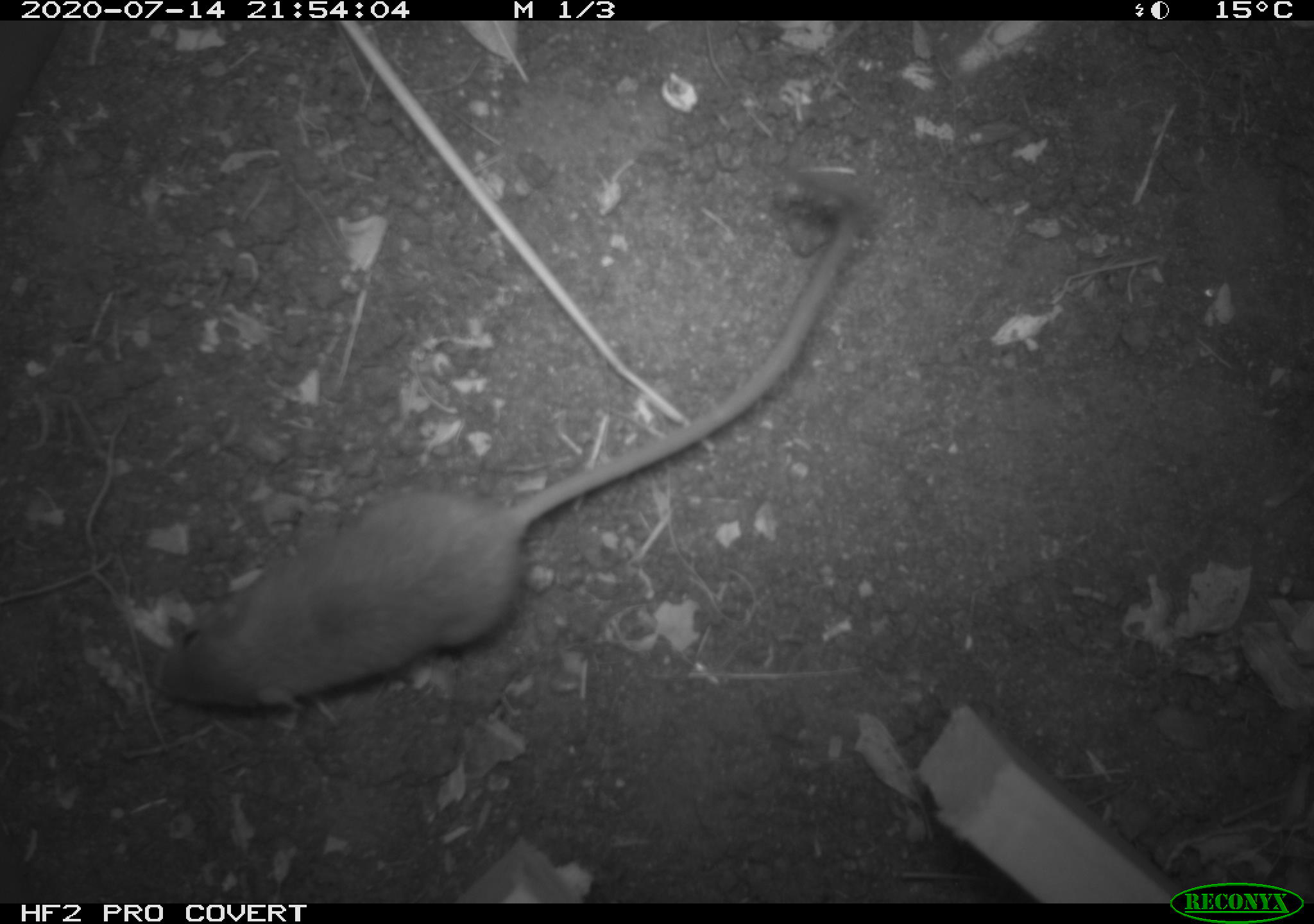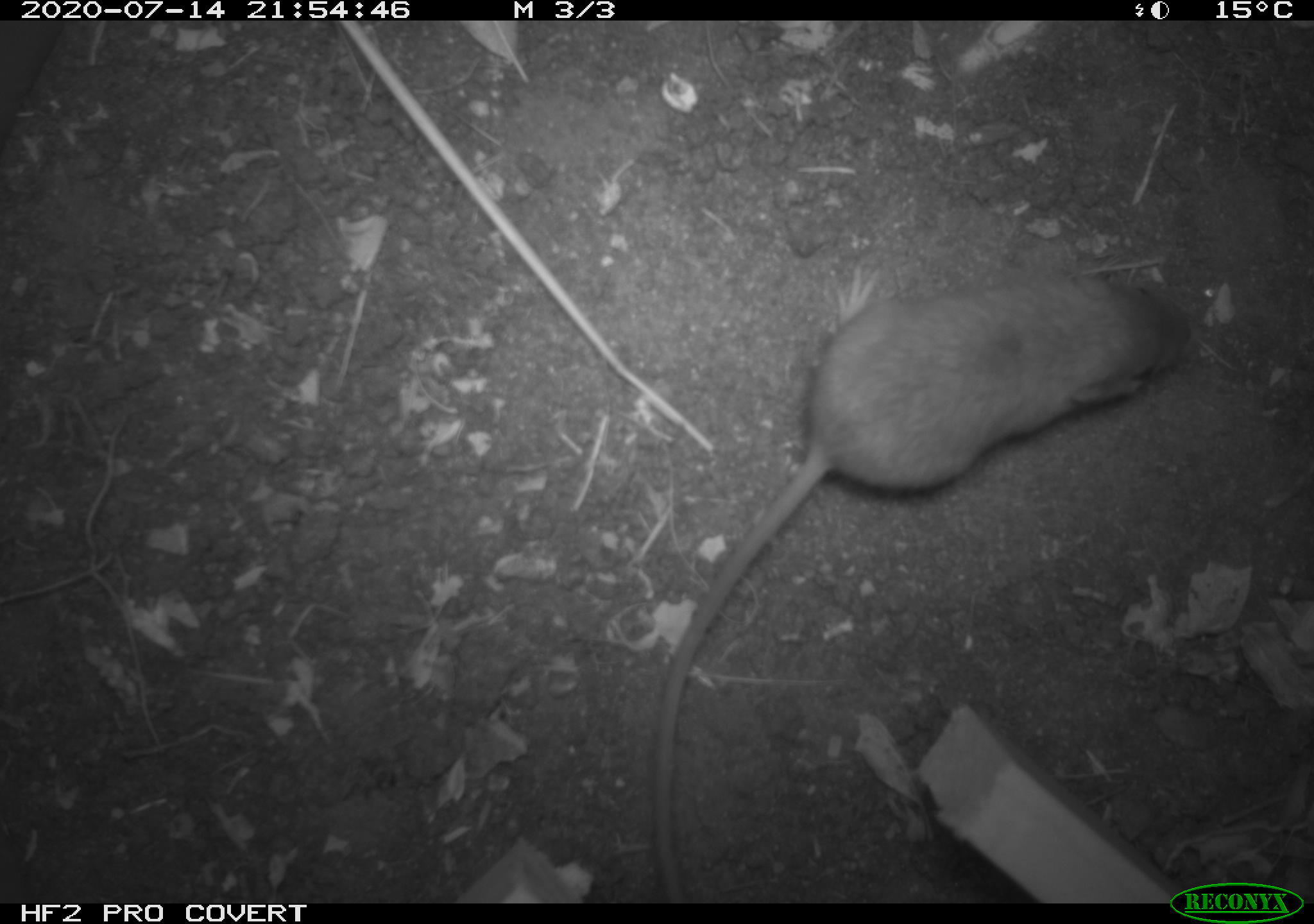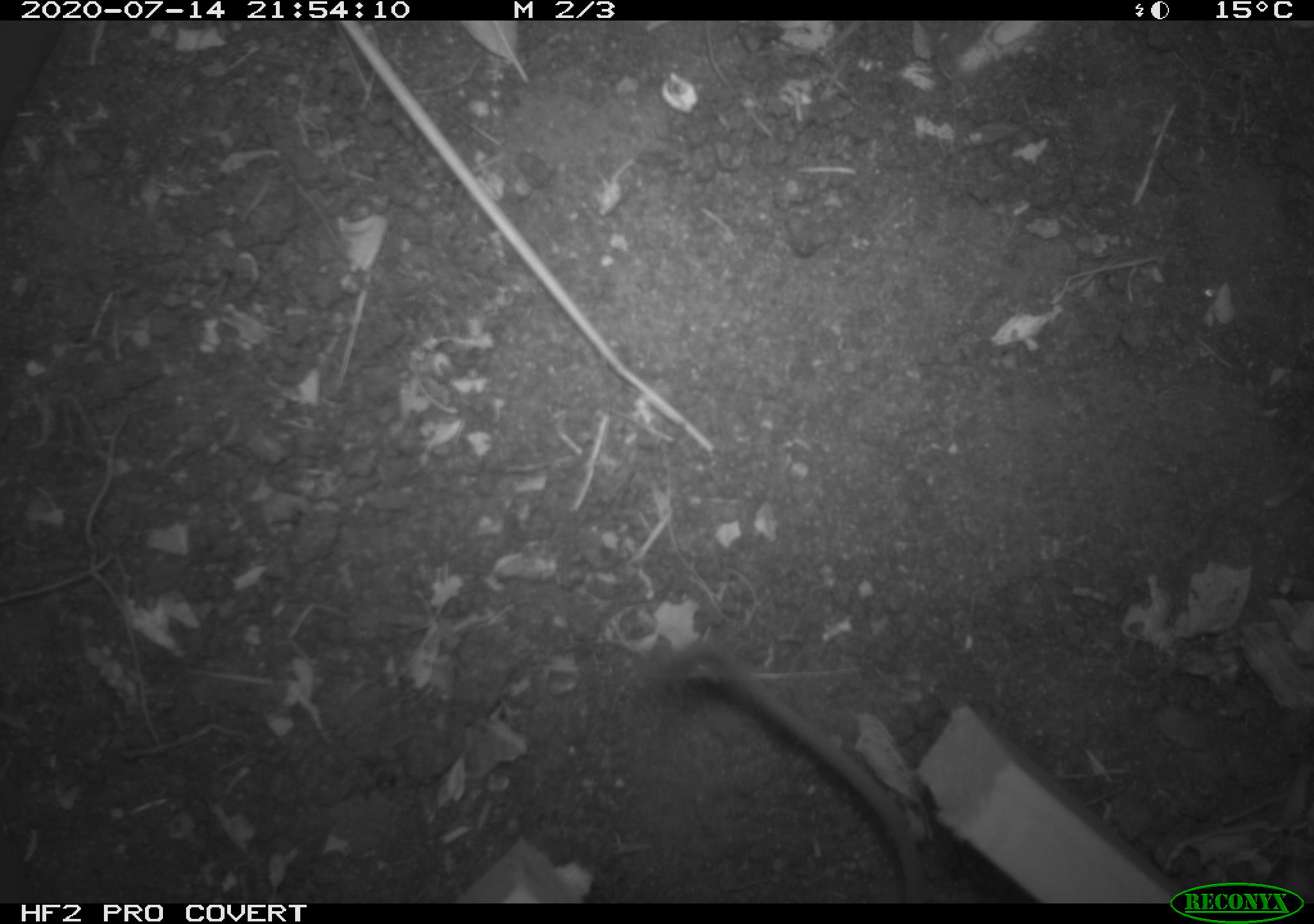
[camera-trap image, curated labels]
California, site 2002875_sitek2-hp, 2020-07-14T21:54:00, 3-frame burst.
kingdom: Animalia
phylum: Chordata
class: Mammalia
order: Rodentia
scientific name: Rodentia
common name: rodent